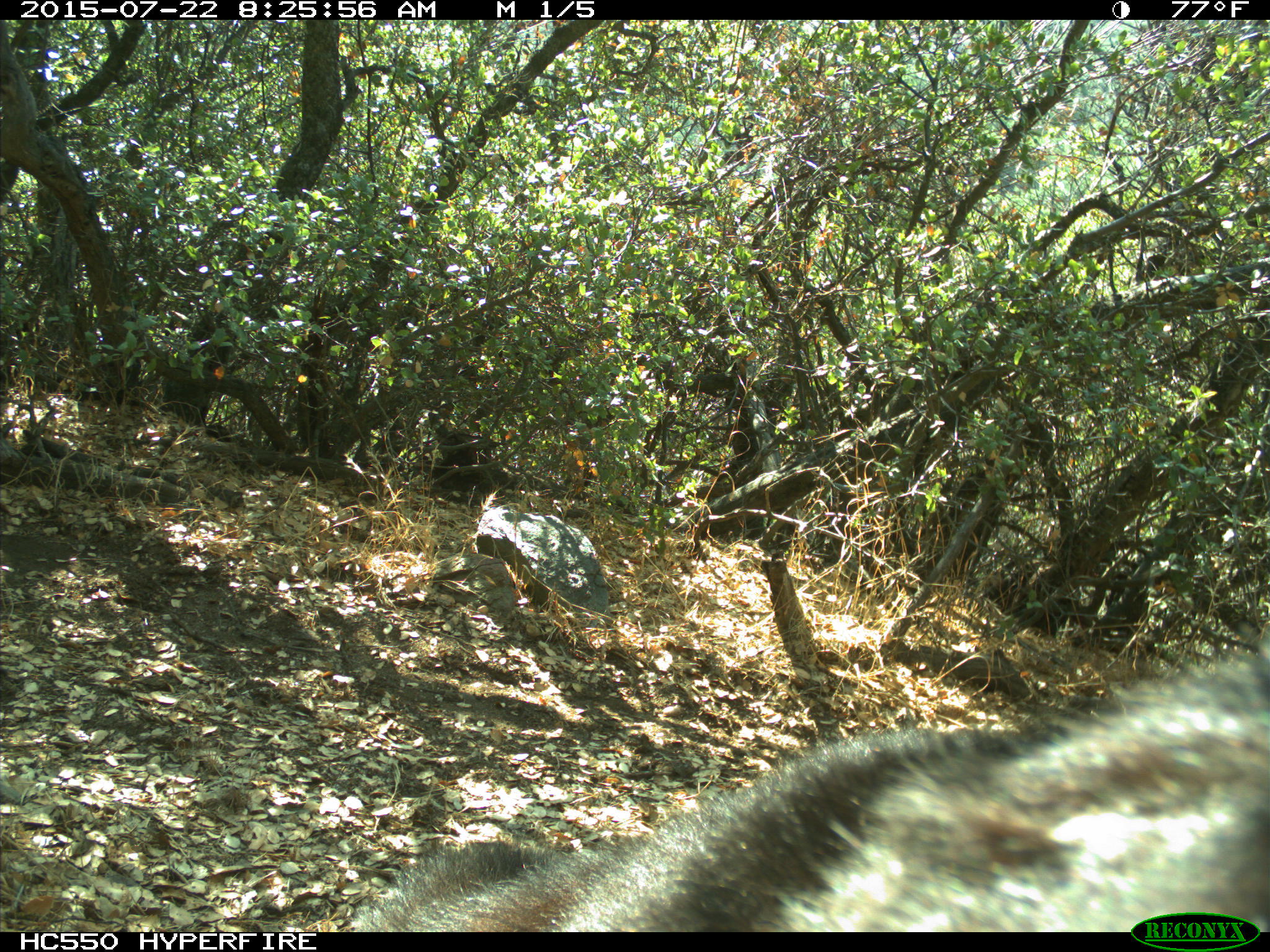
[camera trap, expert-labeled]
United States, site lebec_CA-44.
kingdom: Animalia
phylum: Chordata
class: Mammalia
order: Carnivora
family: Ursidae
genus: Ursus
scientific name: Ursus americanus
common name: american black bear